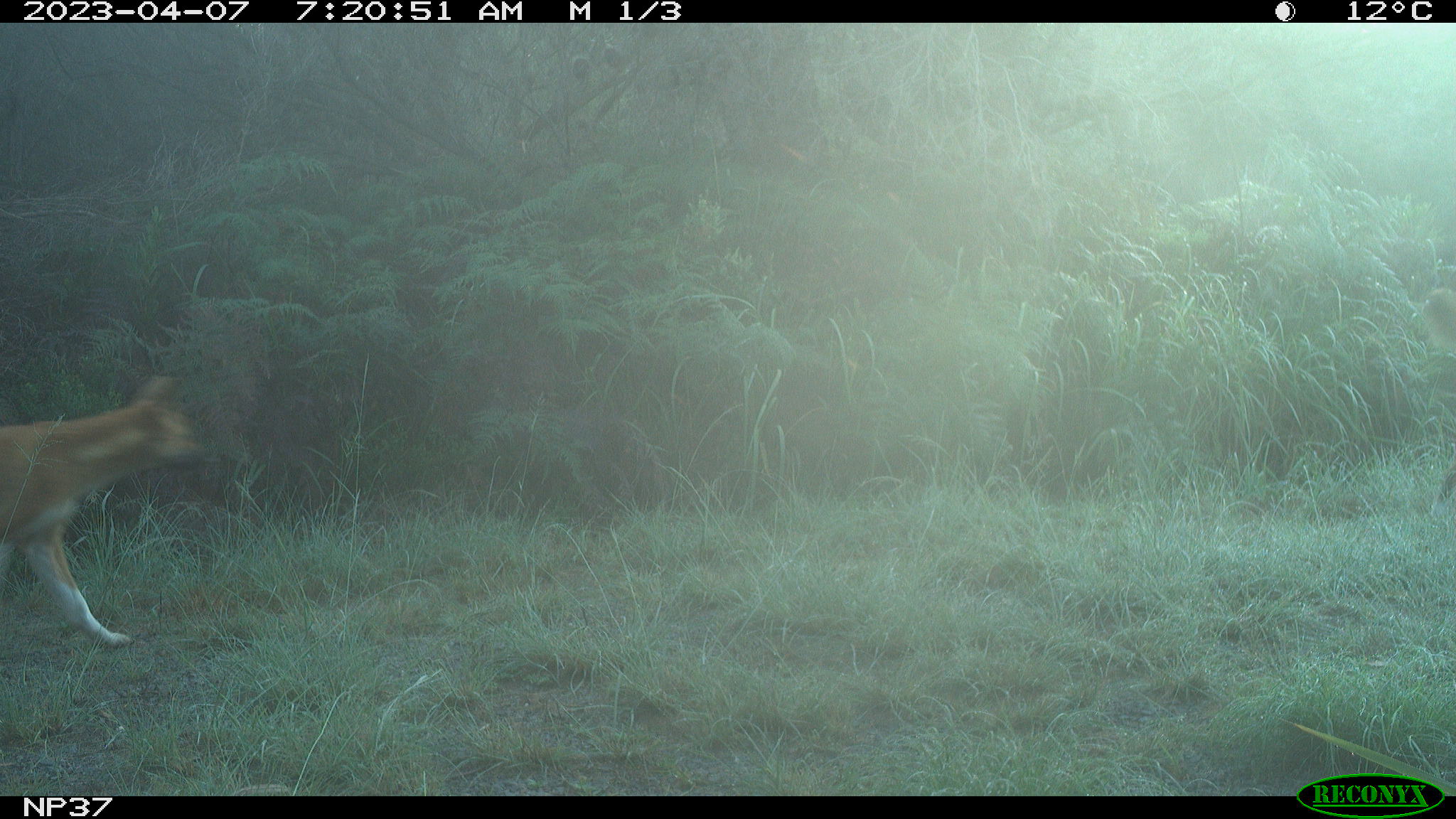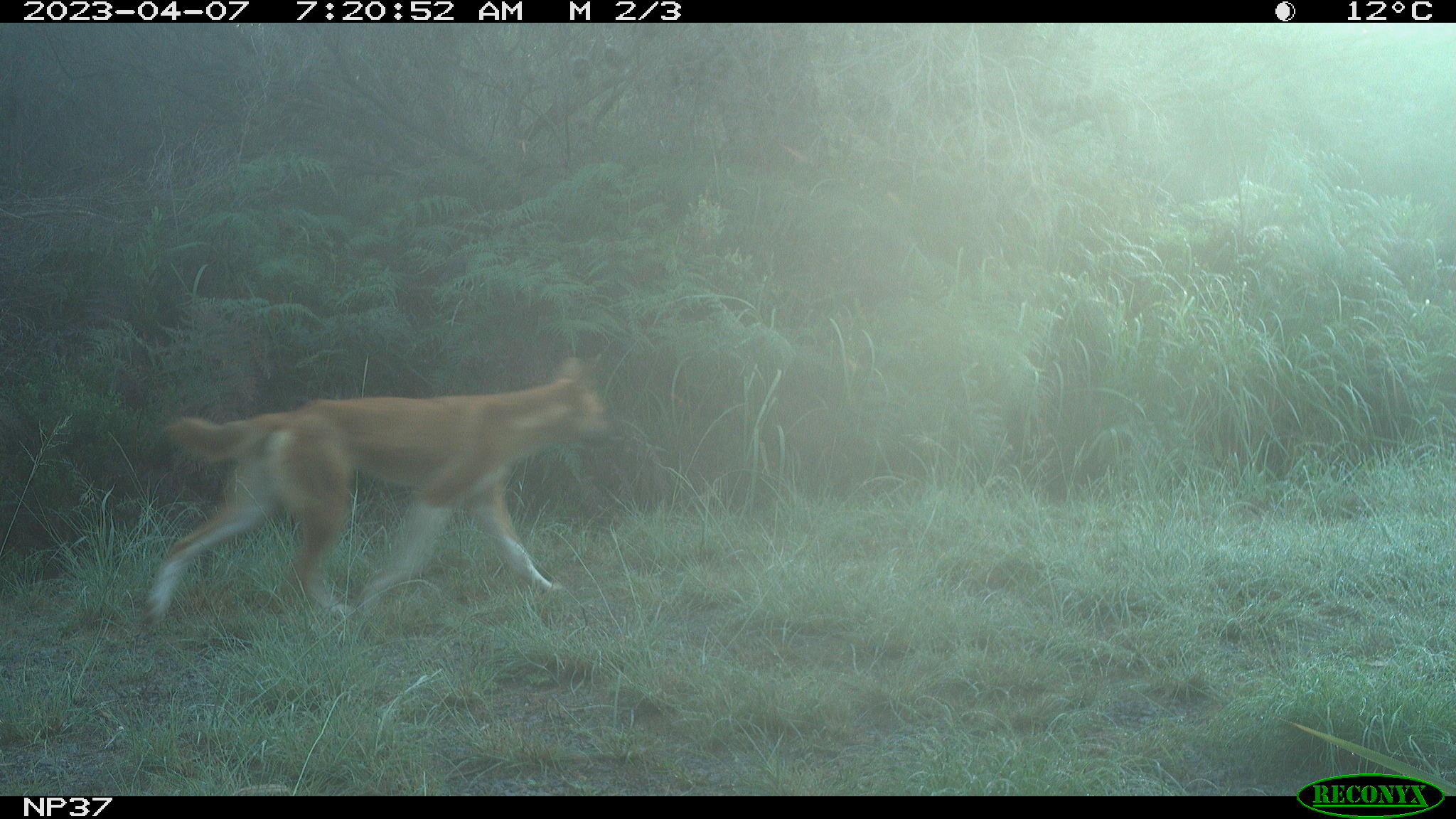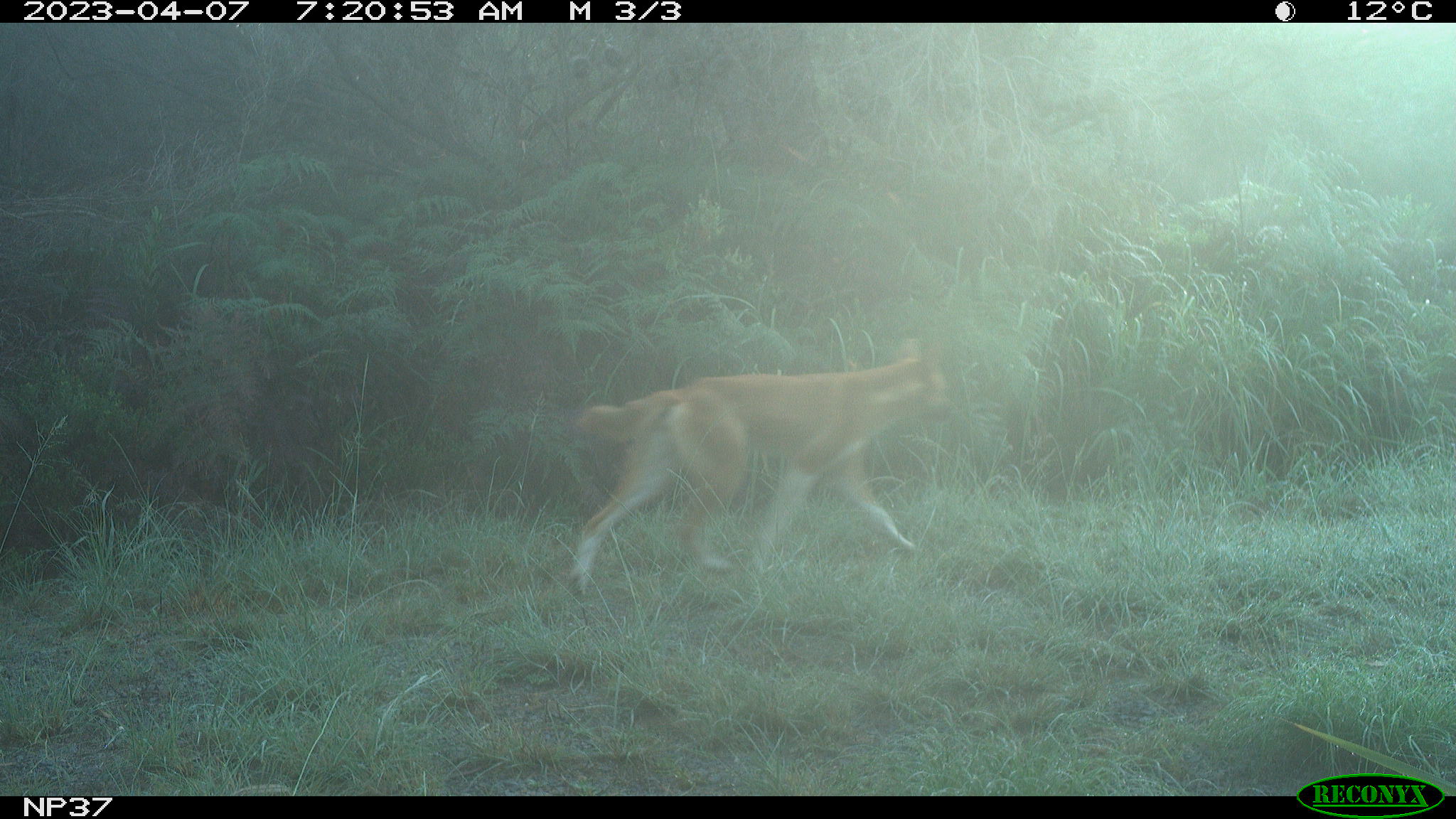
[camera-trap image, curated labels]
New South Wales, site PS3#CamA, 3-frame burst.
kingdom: Animalia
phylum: Chordata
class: Mammalia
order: Carnivora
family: Canidae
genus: Canis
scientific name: Canis familiaris dingo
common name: dingo